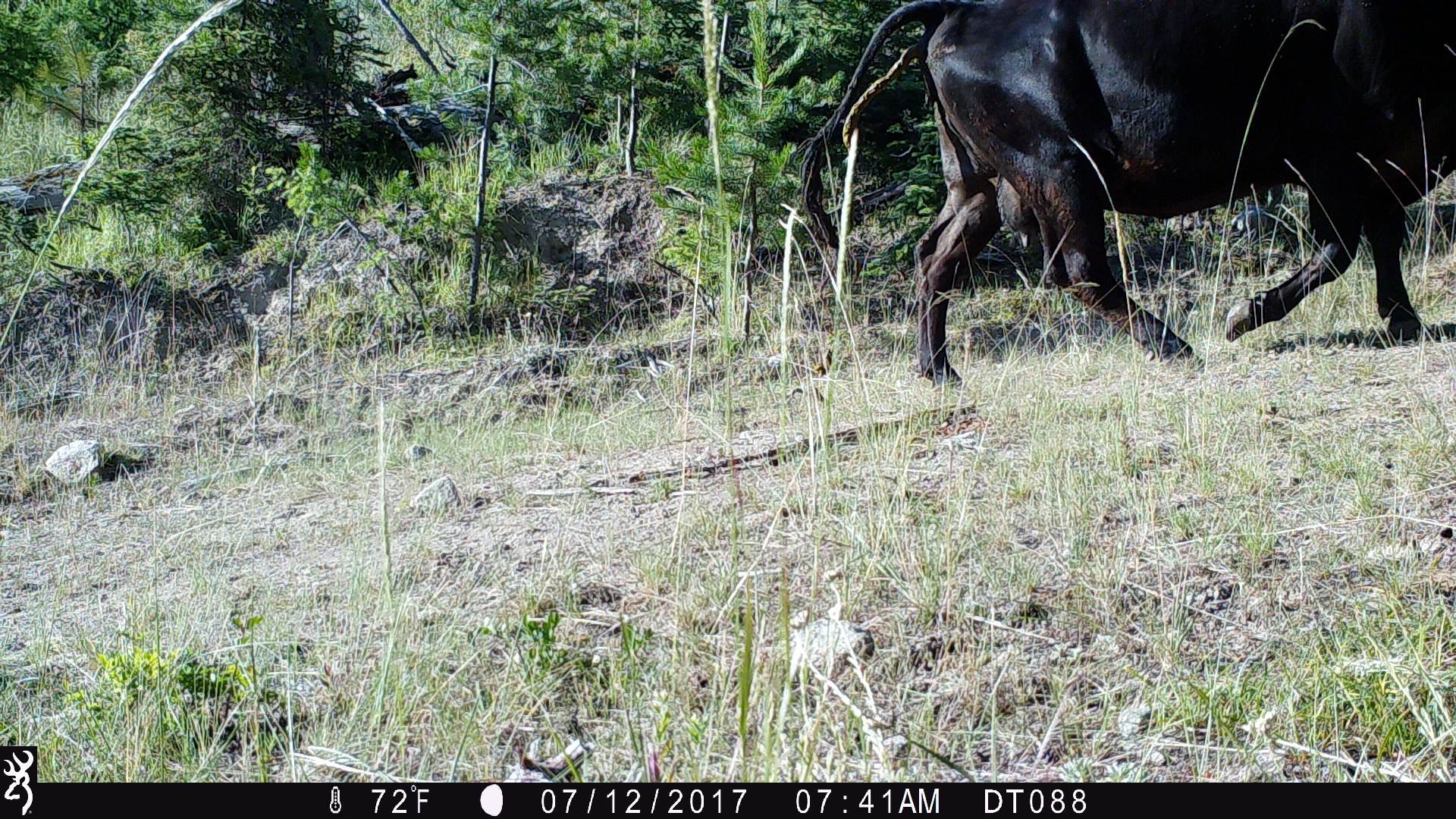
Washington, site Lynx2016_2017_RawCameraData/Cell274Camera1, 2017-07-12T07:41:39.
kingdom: Animalia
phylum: Chordata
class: Mammalia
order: Artiodactyla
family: Bovidae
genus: Bos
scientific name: Bos taurus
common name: domestic cattle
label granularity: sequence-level